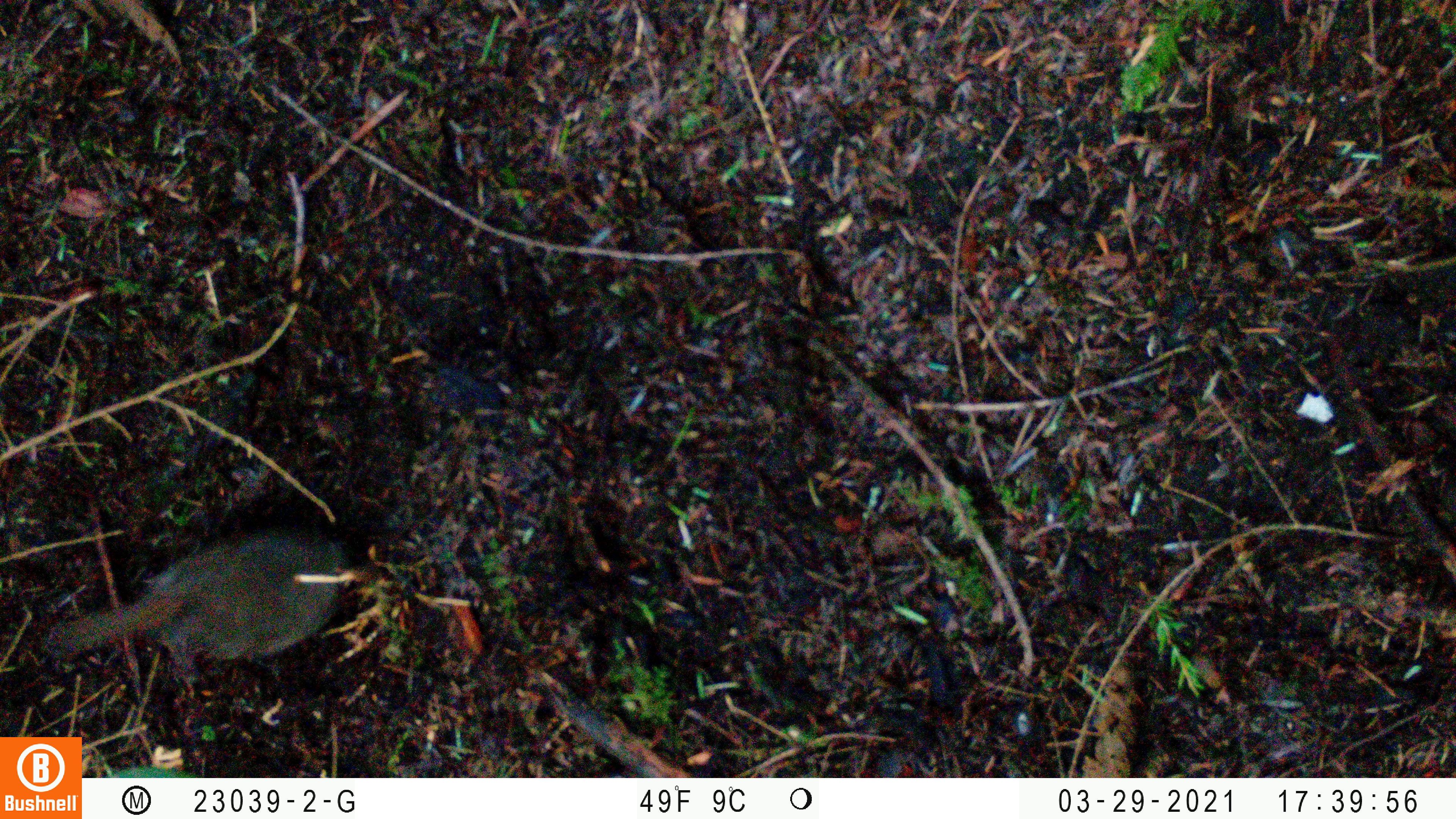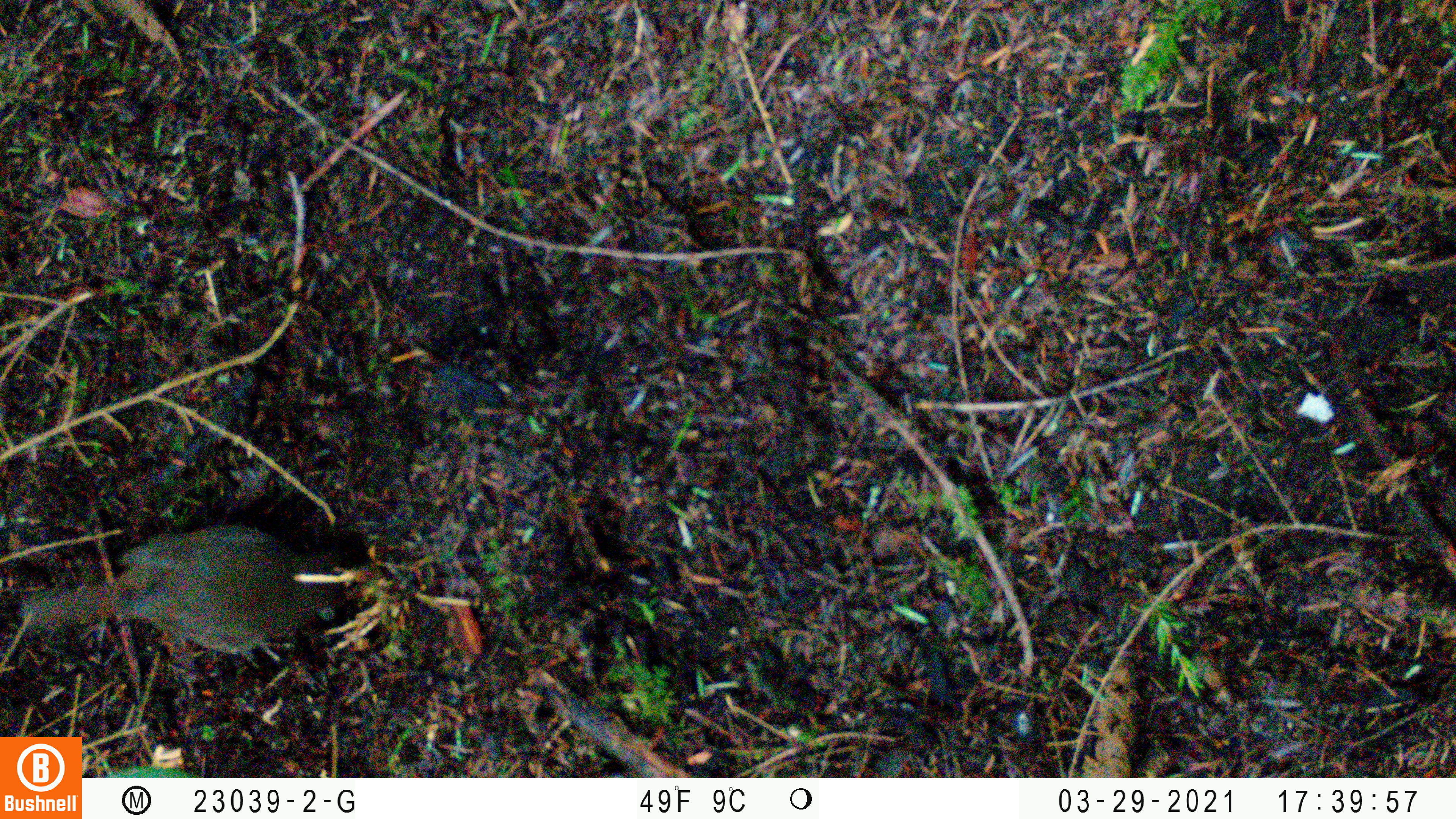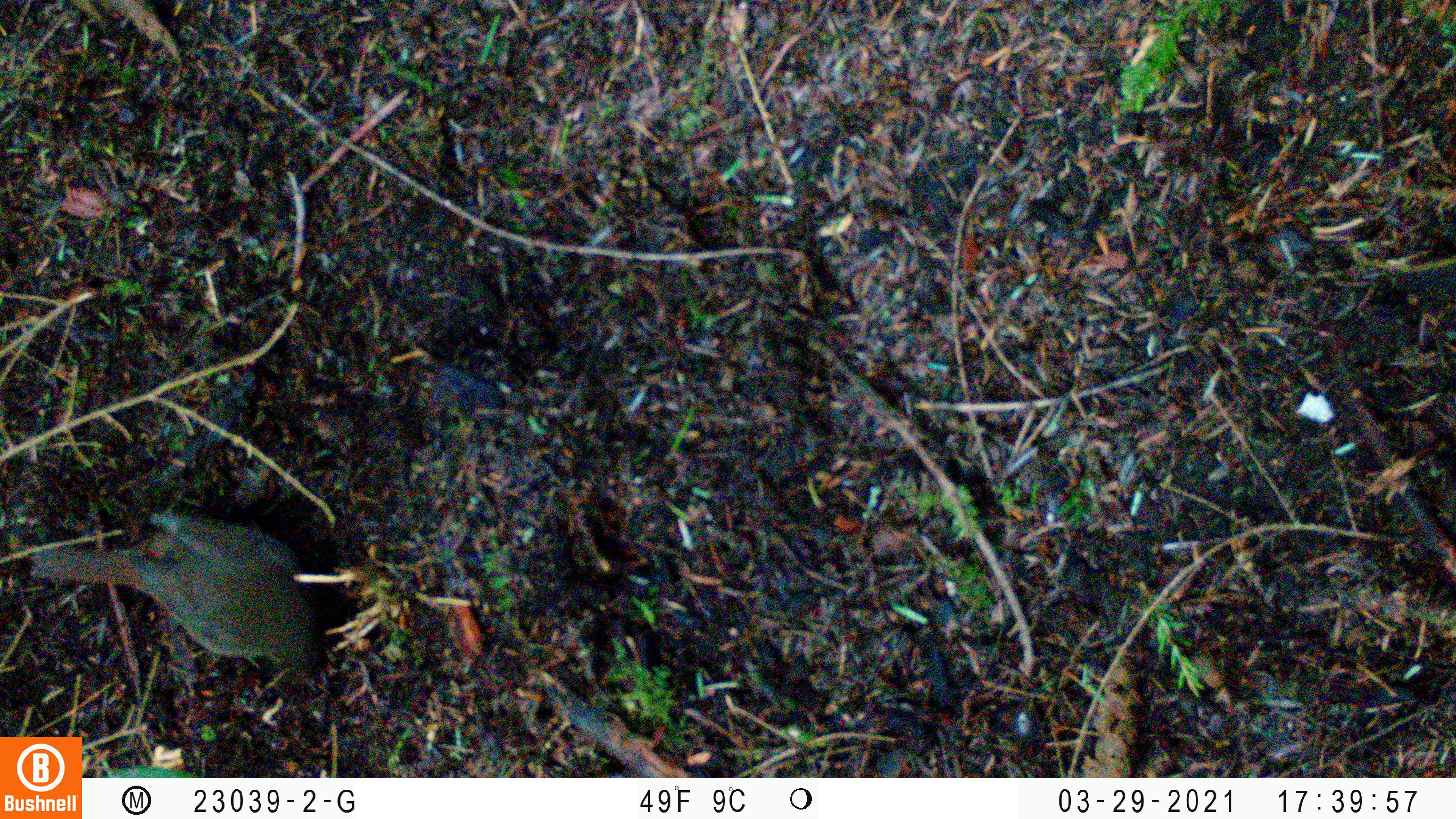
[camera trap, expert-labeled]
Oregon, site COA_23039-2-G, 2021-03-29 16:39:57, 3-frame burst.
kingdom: Animalia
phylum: Chordata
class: Aves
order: Passeriformes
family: Turdidae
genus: Catharus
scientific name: Catharus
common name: brown thrushes and nightingale-thrushes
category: catharus species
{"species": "catharus species (brown thrushes and nightingale-thrushes) (Catharus)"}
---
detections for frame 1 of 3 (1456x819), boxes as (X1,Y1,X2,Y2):
catharus species: (30,484,420,708)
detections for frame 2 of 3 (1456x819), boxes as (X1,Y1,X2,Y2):
catharus species: (0,486,413,716)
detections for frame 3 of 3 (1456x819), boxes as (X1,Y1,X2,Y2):
catharus species: (14,464,352,707)